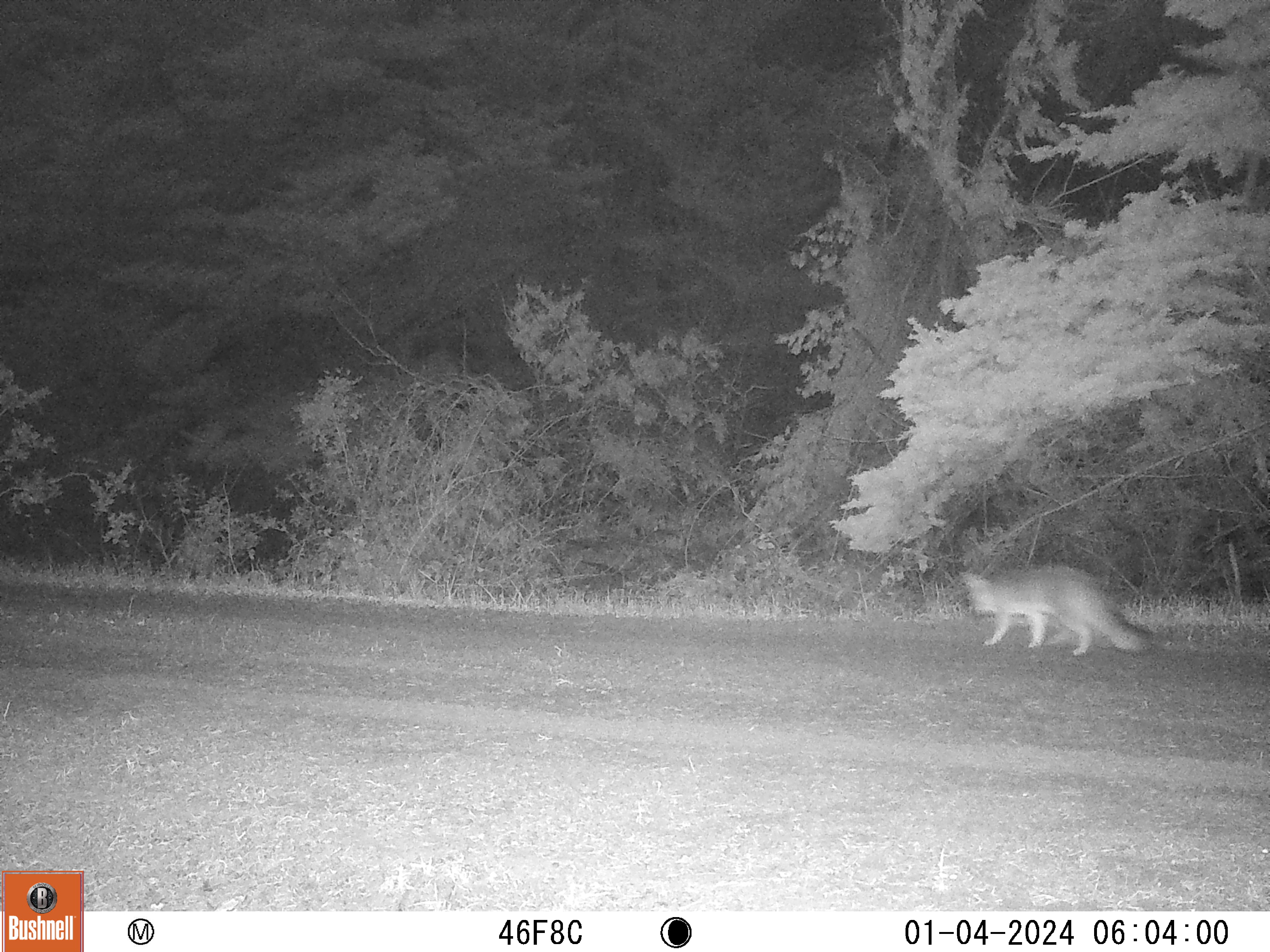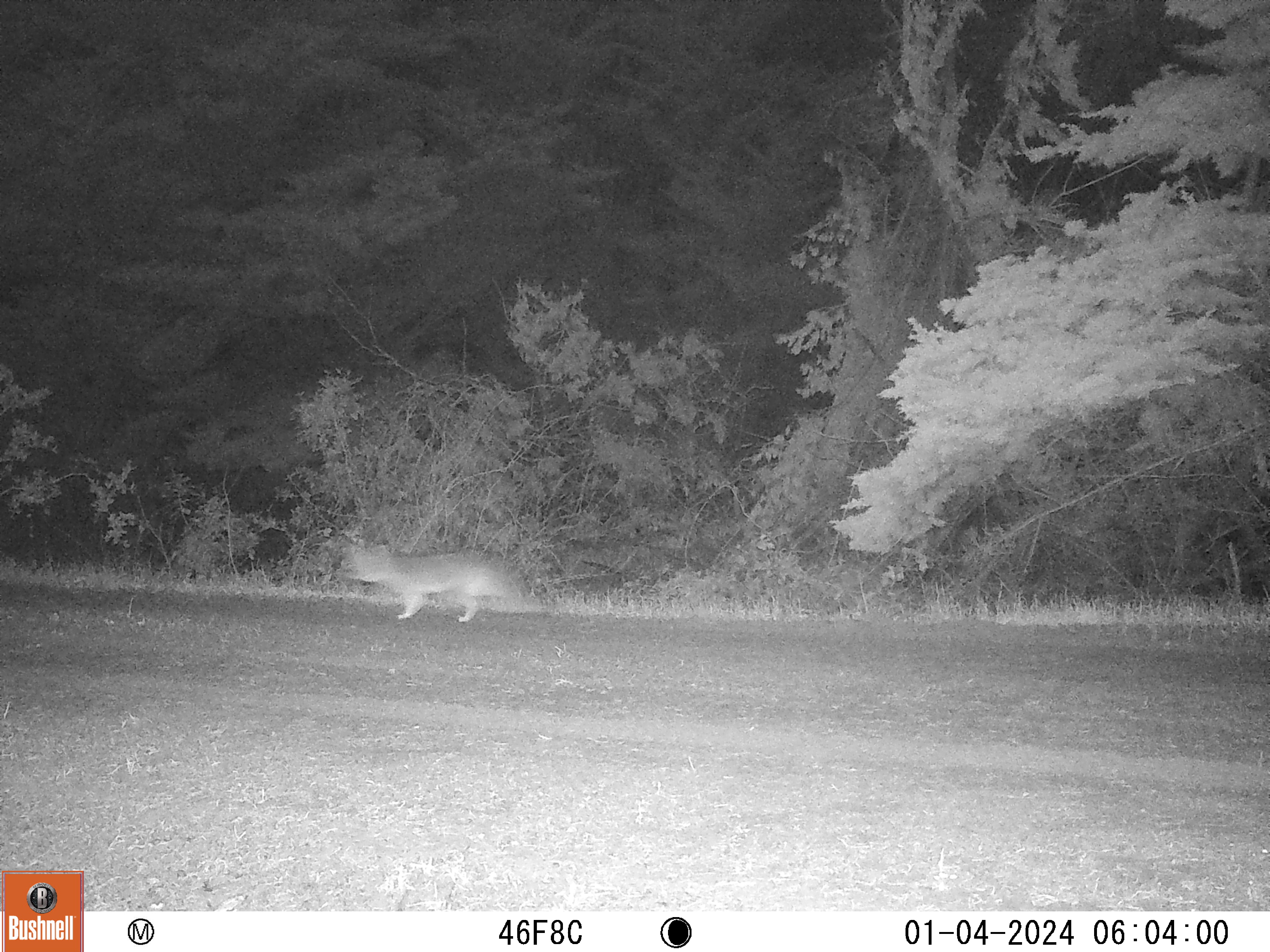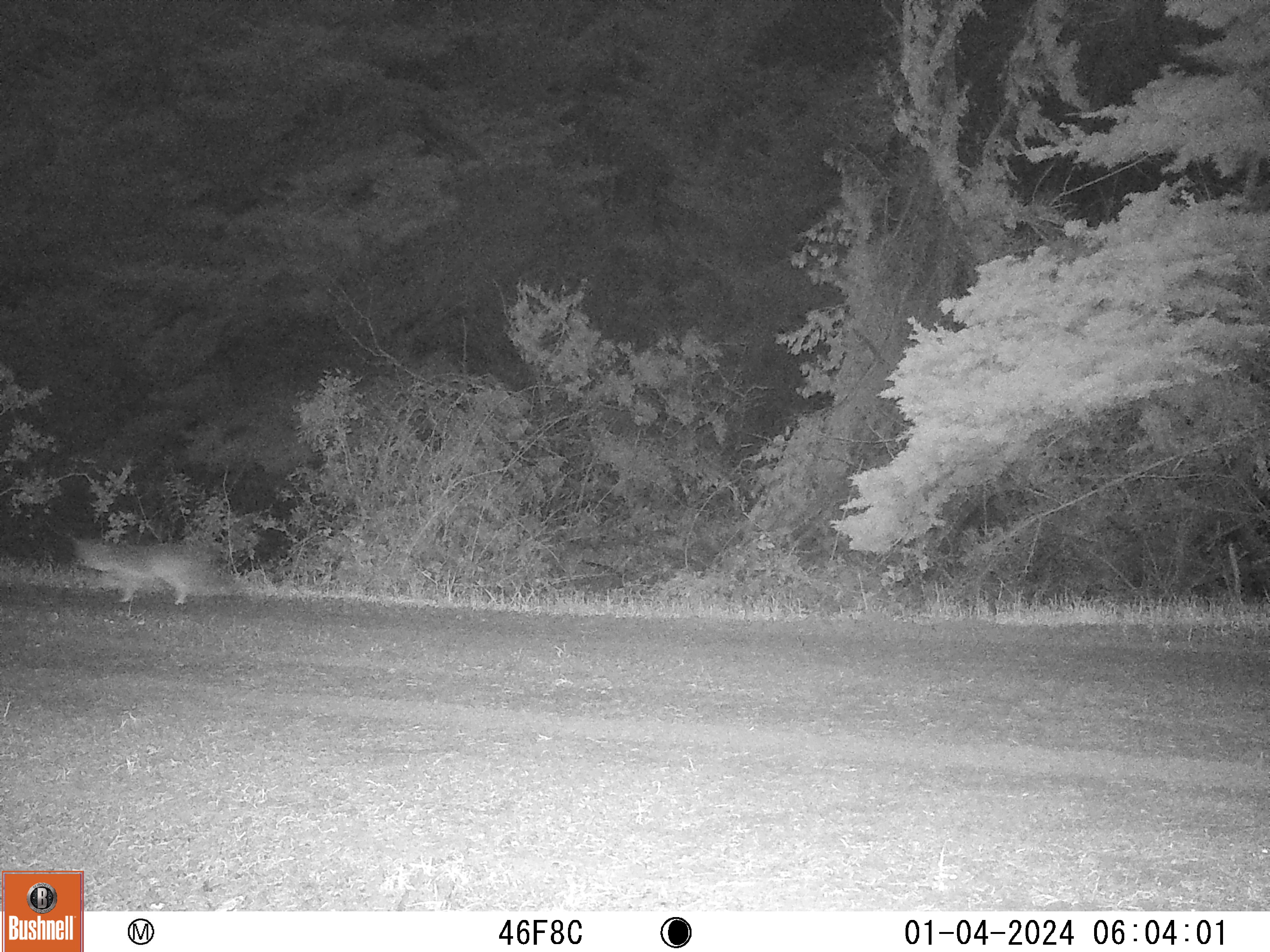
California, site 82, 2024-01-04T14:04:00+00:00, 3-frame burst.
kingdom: Animalia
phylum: Chordata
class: Mammalia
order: Carnivora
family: Canidae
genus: Urocyon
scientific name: Urocyon cinereoargenteus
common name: gray fox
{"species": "gray fox (Urocyon cinereoargenteus)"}